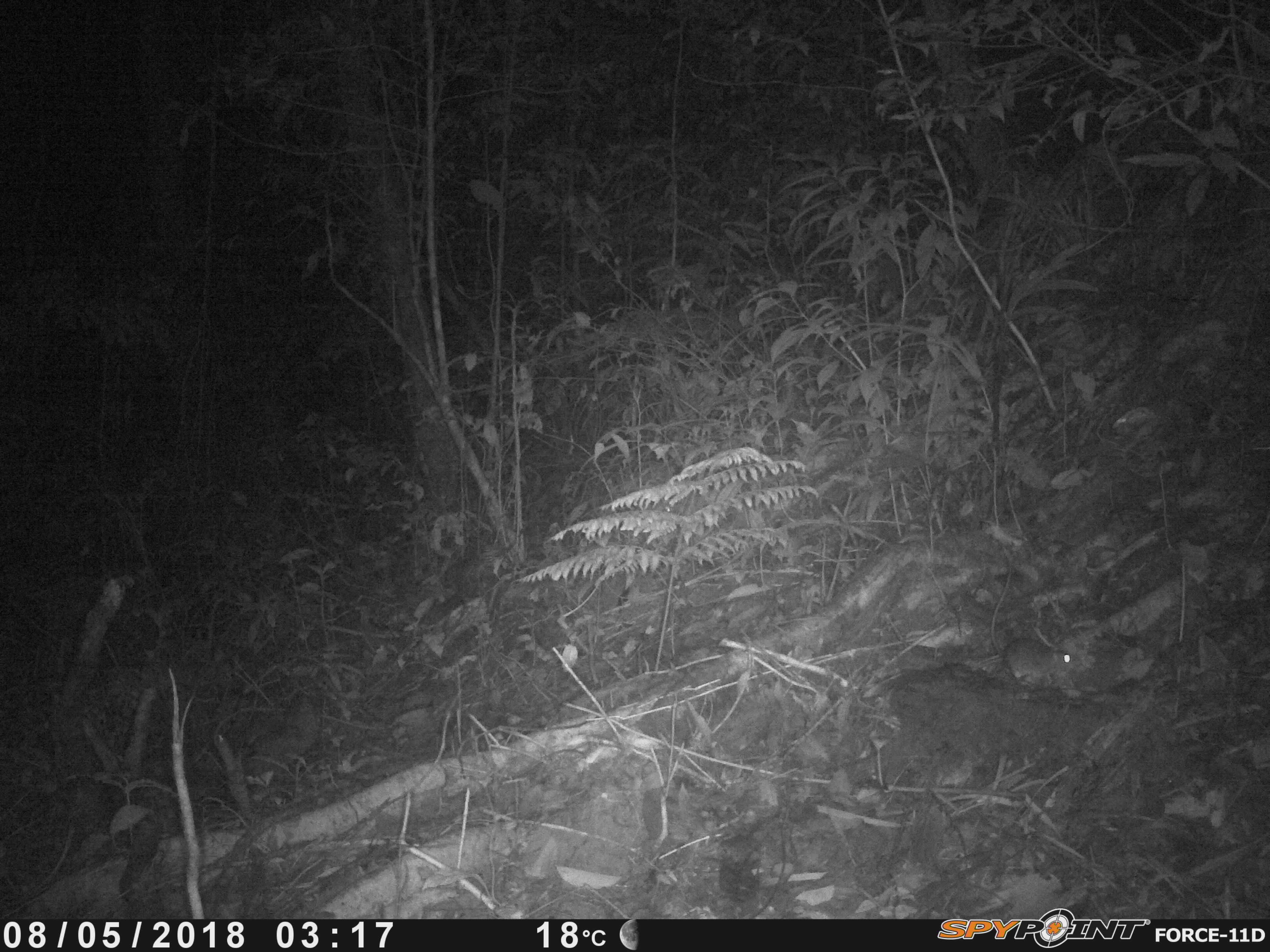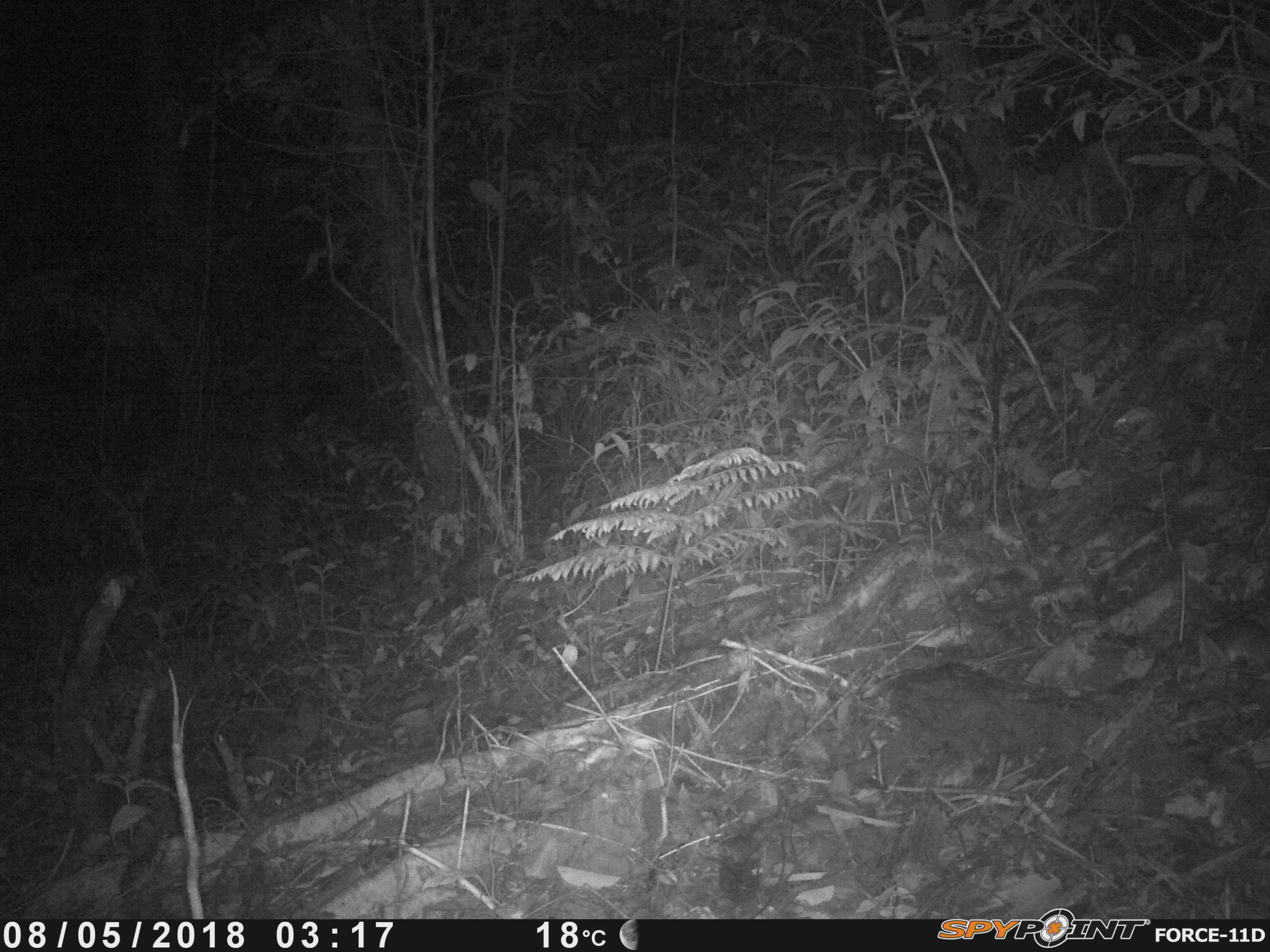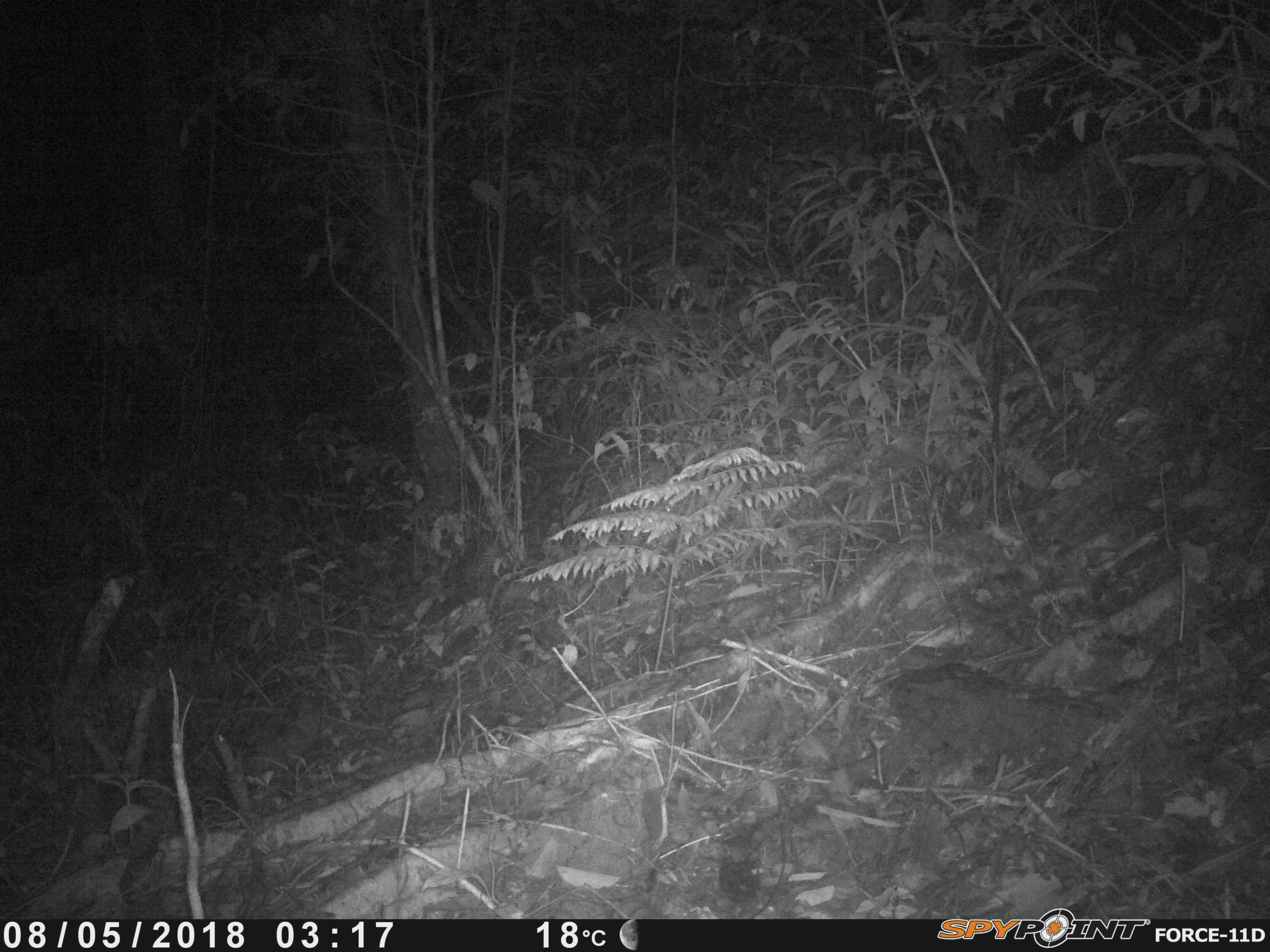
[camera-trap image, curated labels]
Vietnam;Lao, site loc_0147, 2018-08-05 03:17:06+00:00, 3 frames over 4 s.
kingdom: Animalia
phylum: Chordata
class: Mammalia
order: Rodentia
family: Muridae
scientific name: Muridae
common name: old-world mice and rats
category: unidentified murid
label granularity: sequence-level